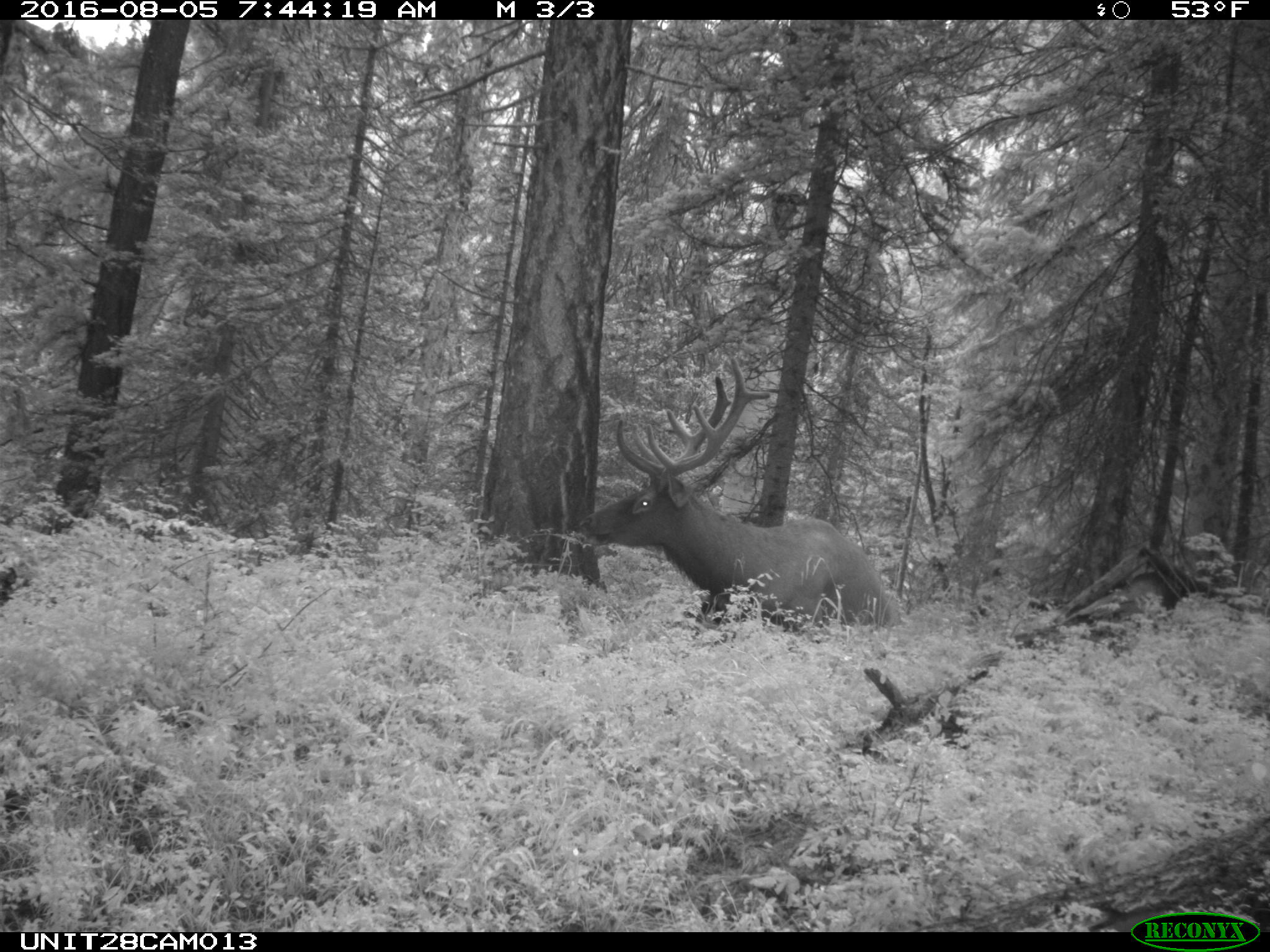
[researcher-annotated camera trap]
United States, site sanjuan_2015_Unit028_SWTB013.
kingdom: Animalia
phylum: Chordata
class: Mammalia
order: Artiodactyla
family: Cervidae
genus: Cervus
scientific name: Cervus elaphus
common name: red deer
Cervus elaphus (red deer).